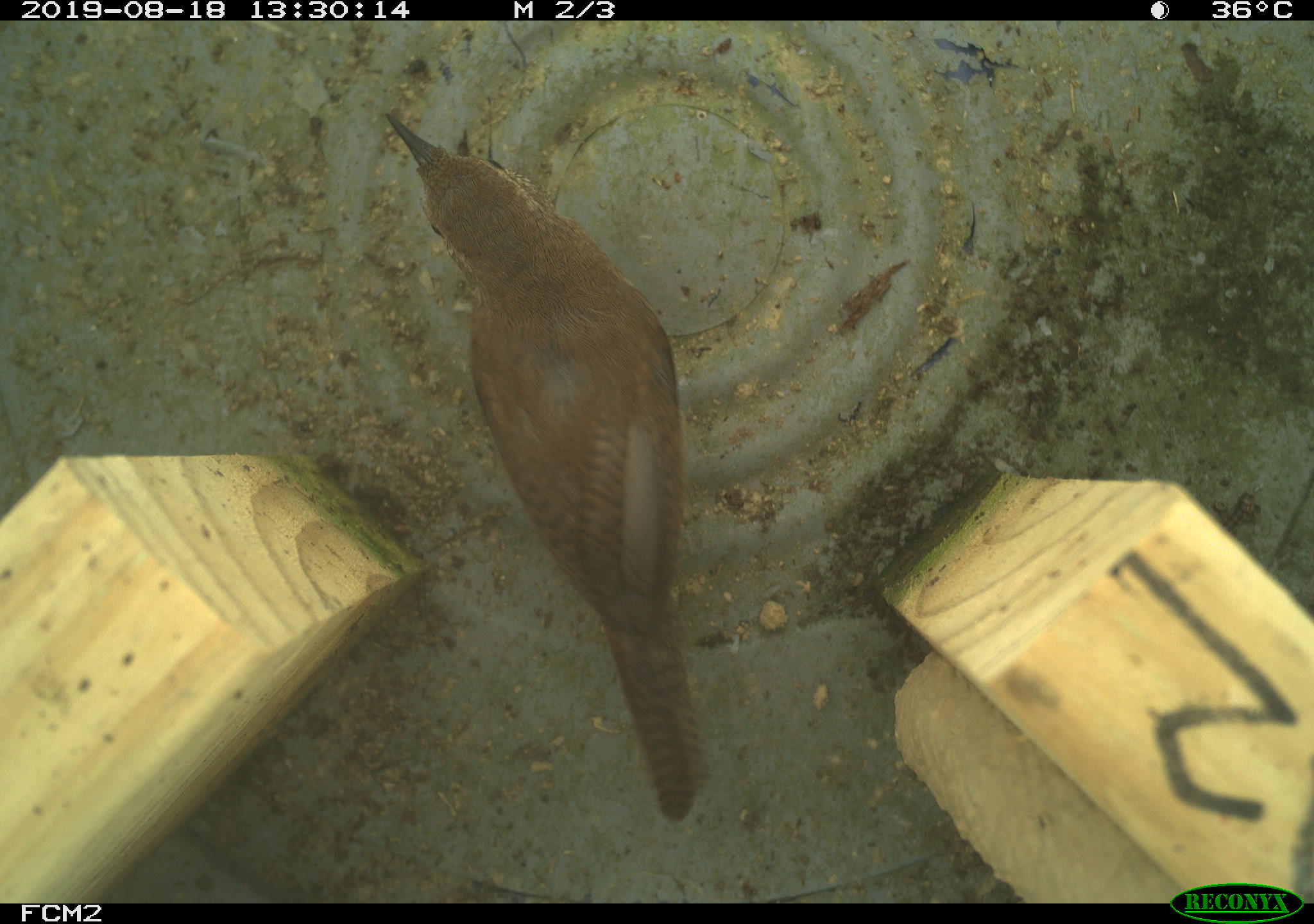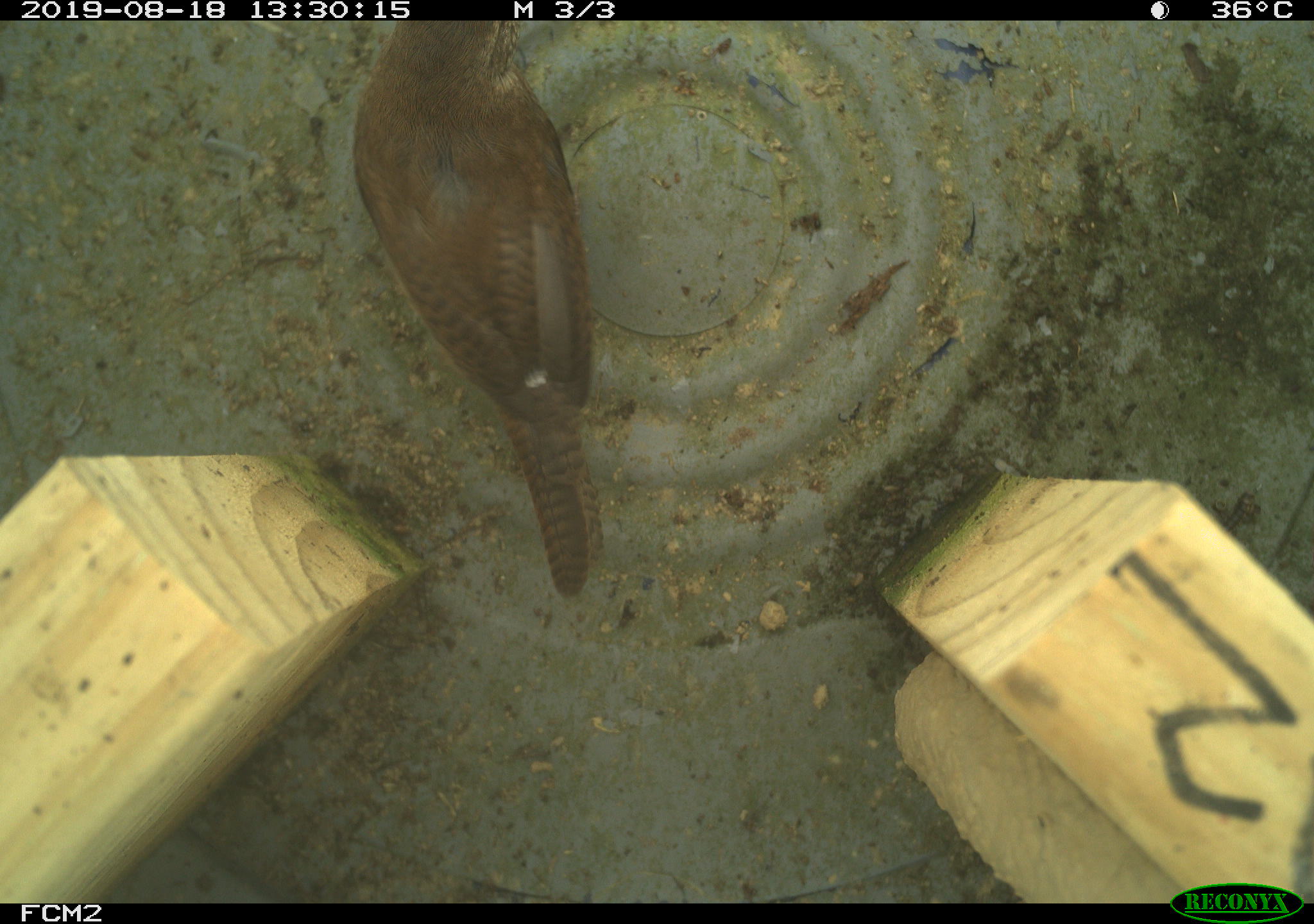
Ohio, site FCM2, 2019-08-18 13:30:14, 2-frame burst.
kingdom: Animalia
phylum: Chordata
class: Aves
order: Passeriformes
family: Troglodytidae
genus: Troglodytes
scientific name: Troglodytes aedon aedon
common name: northern house wren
Northern house wren (Troglodytes aedon aedon).